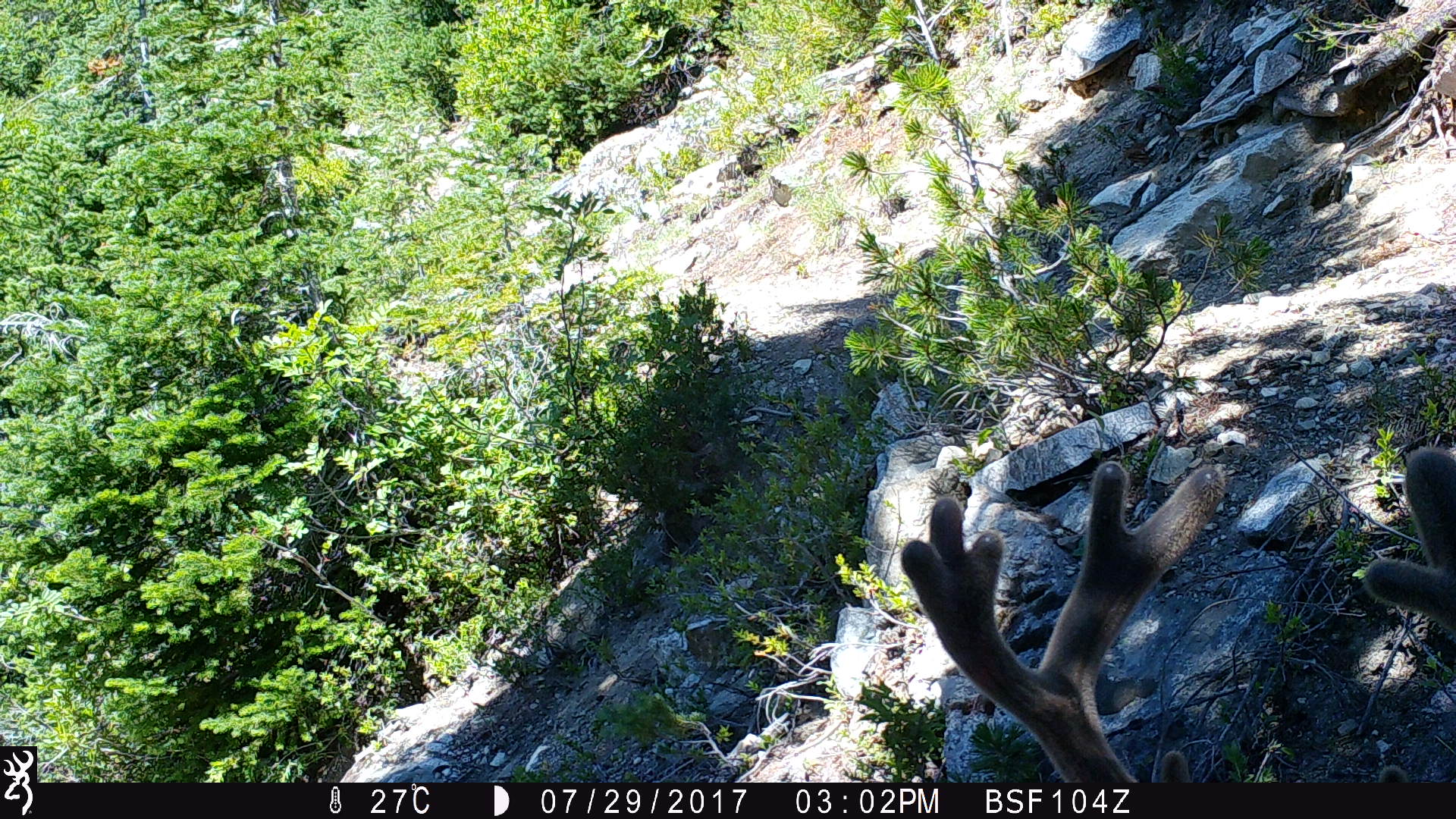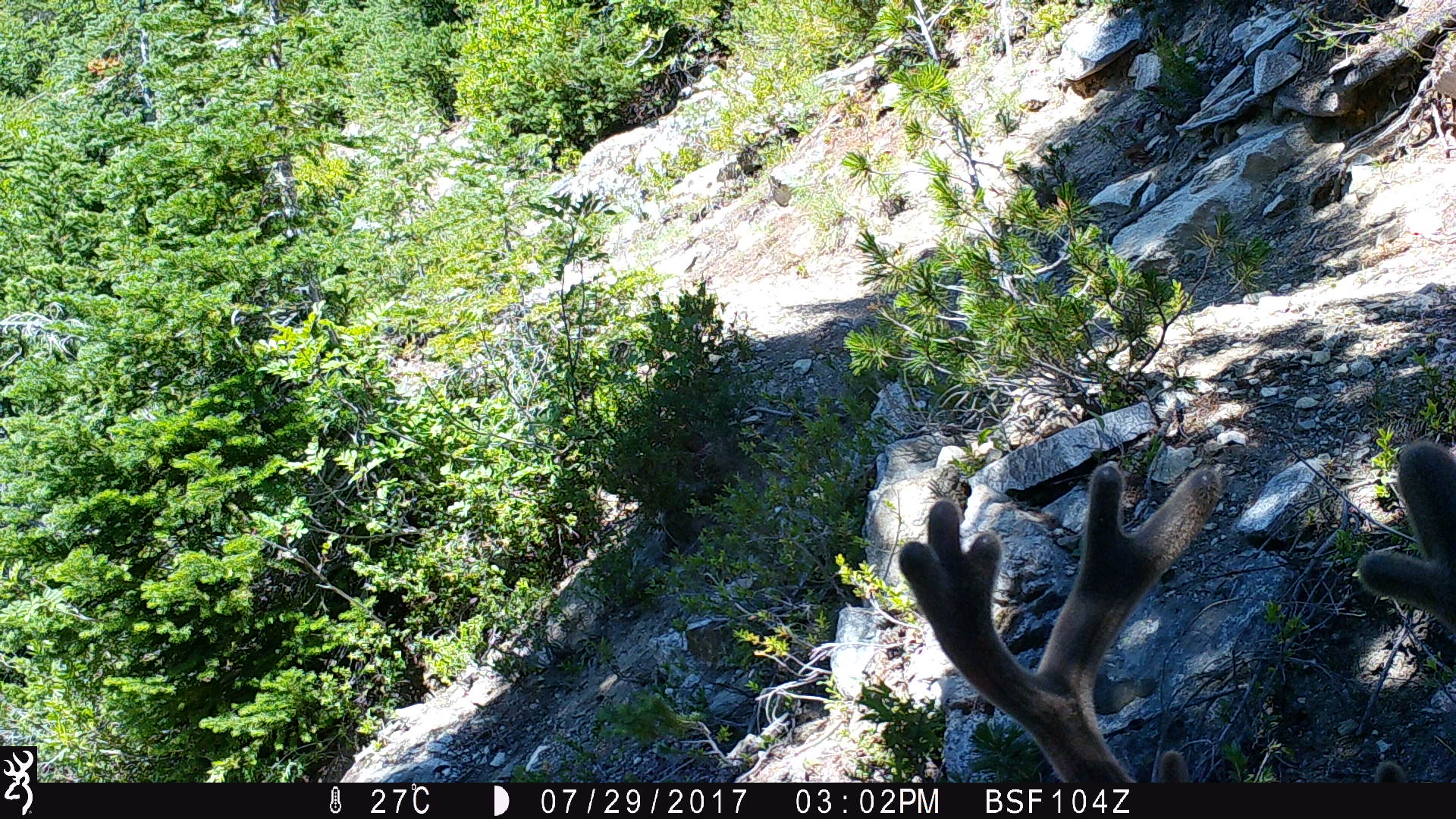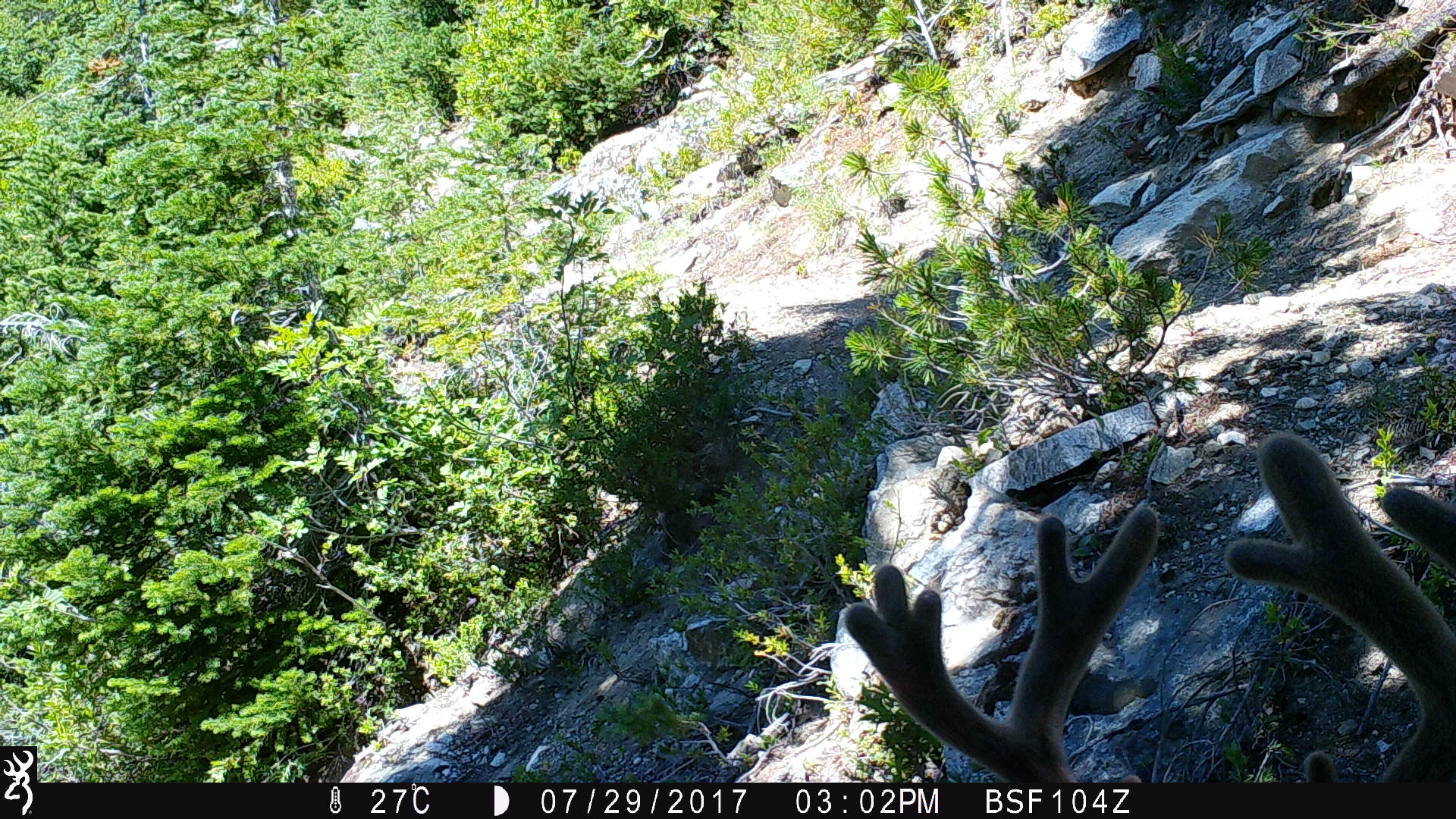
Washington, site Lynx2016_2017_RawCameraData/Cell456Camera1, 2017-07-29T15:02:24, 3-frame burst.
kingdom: Animalia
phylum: Chordata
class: Mammalia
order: Artiodactyla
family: Cervidae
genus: Odocoileus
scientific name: Odocoileus hemionus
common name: mule deer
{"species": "Odocoileus hemionus (mule deer)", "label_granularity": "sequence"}